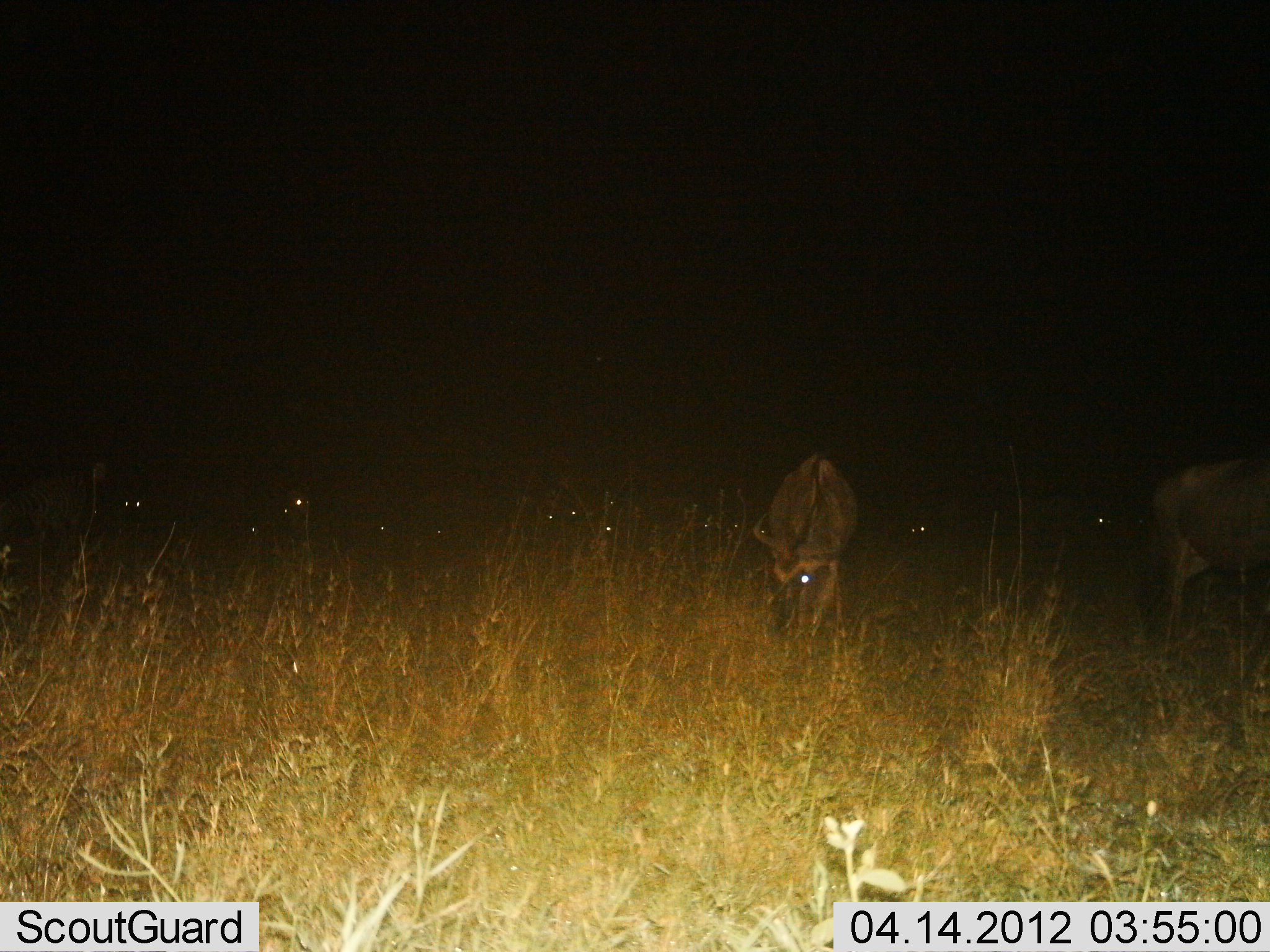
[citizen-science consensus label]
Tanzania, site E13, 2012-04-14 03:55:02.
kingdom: Animalia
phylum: Chordata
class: Mammalia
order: Artiodactyla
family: Bovidae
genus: Connochaetes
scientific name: Connochaetes taurinus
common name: blue wildebeest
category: wildebeest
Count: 3.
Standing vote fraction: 35%.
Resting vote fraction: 0%.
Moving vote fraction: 0%.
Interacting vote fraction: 0%.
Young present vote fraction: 0%.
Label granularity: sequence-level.